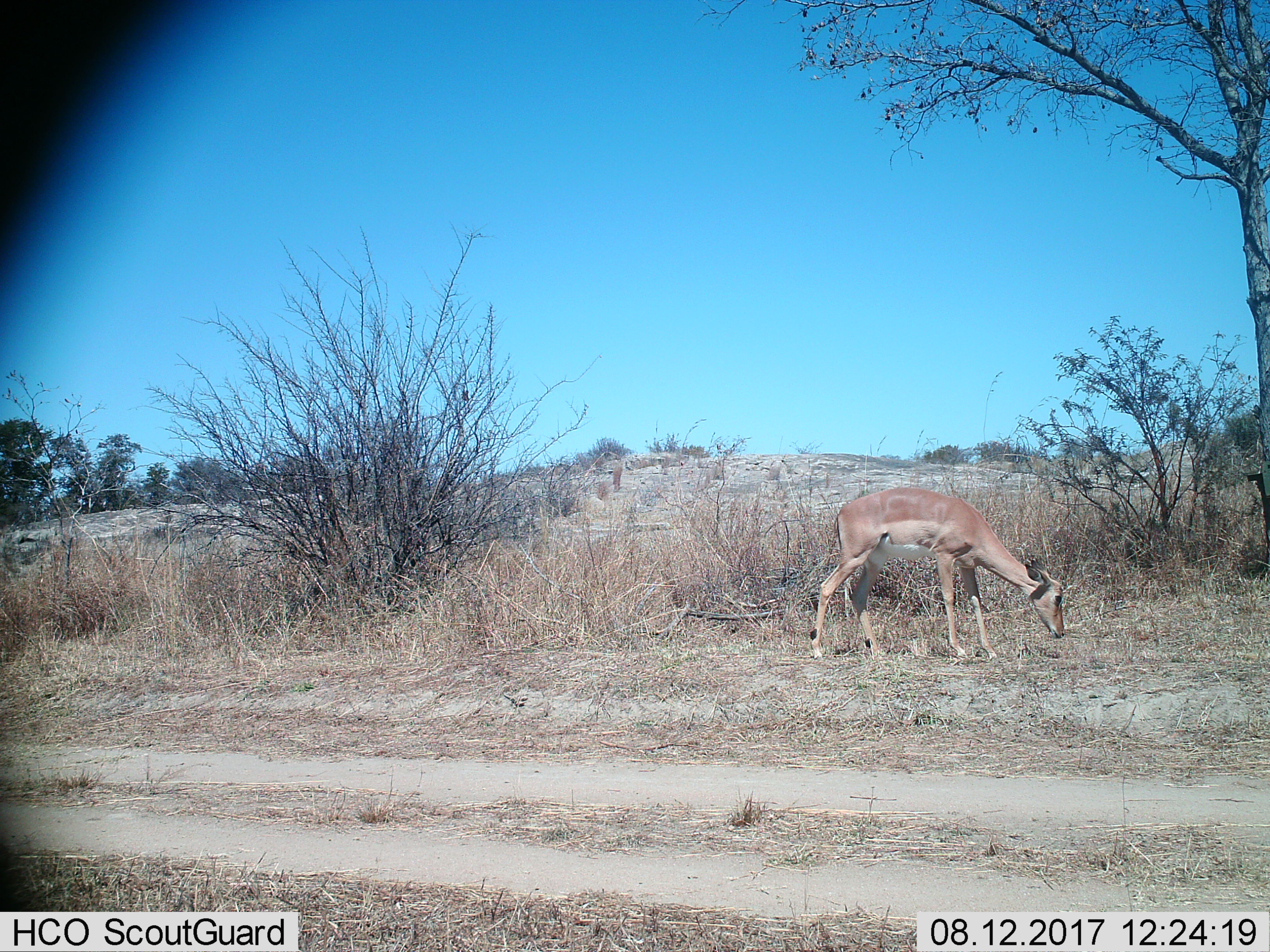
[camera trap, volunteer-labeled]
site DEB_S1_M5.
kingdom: Animalia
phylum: Chordata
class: Mammalia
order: Artiodactyla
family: Bovidae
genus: Aepyceros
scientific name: Aepyceros melampus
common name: impala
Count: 1.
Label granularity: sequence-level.